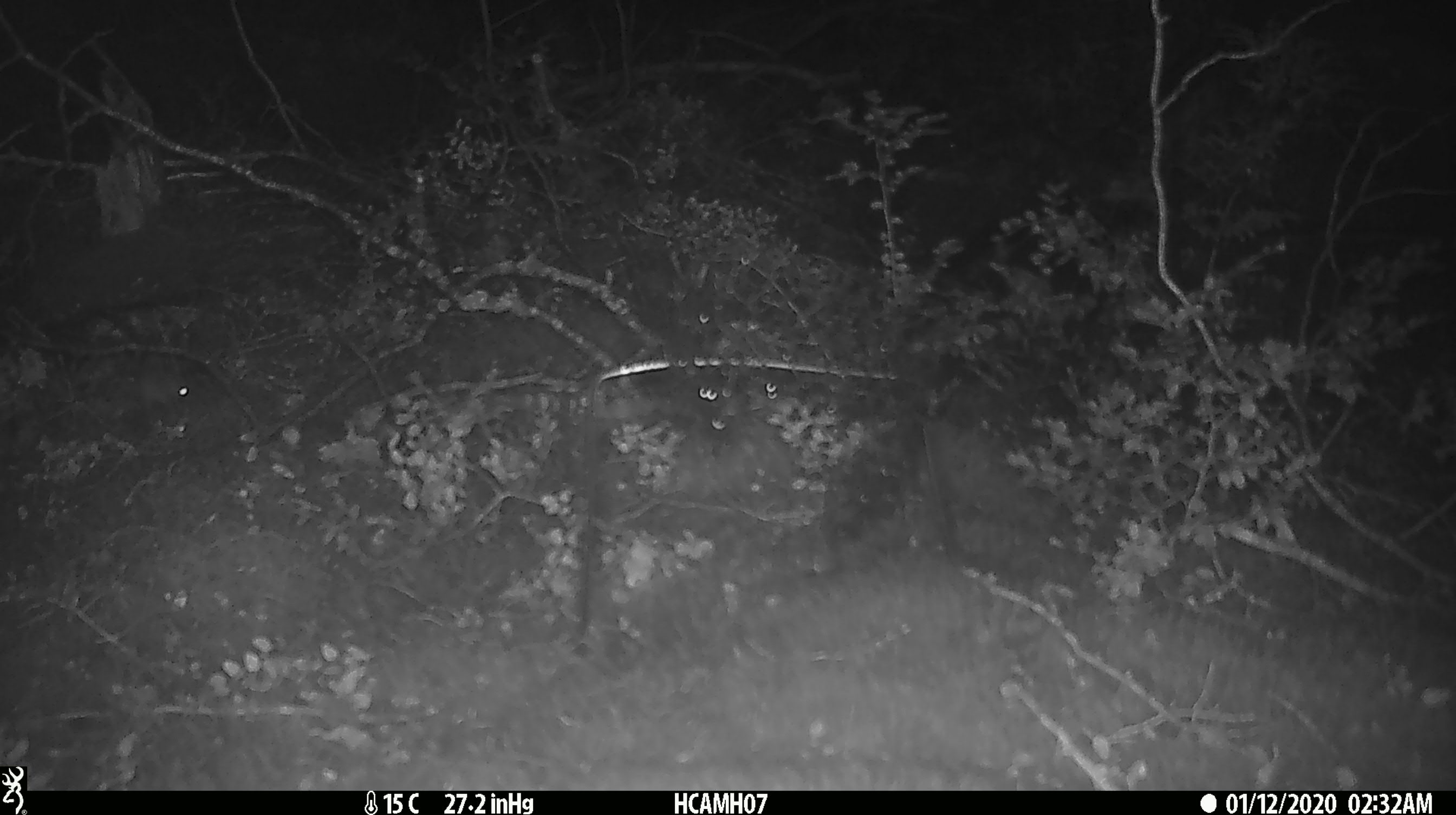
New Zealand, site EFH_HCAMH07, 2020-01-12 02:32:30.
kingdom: Animalia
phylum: Chordata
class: Mammalia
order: Rodentia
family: Muridae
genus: Mus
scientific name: Mus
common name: mouse